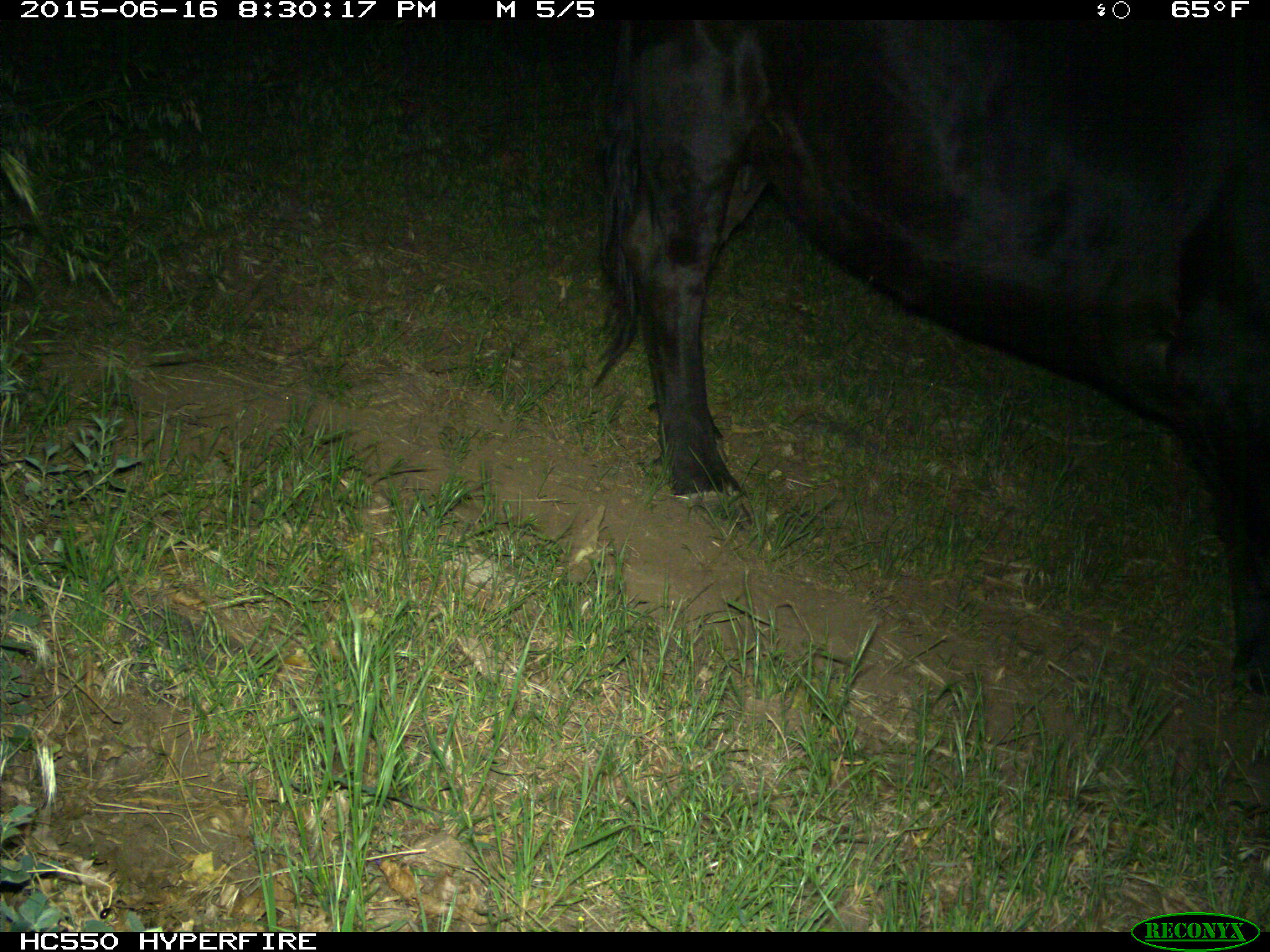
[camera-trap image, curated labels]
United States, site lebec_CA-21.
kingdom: Animalia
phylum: Chordata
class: Mammalia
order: Artiodactyla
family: Bovidae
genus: Bos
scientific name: Bos taurus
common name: domestic cow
Bos taurus (domestic cow).